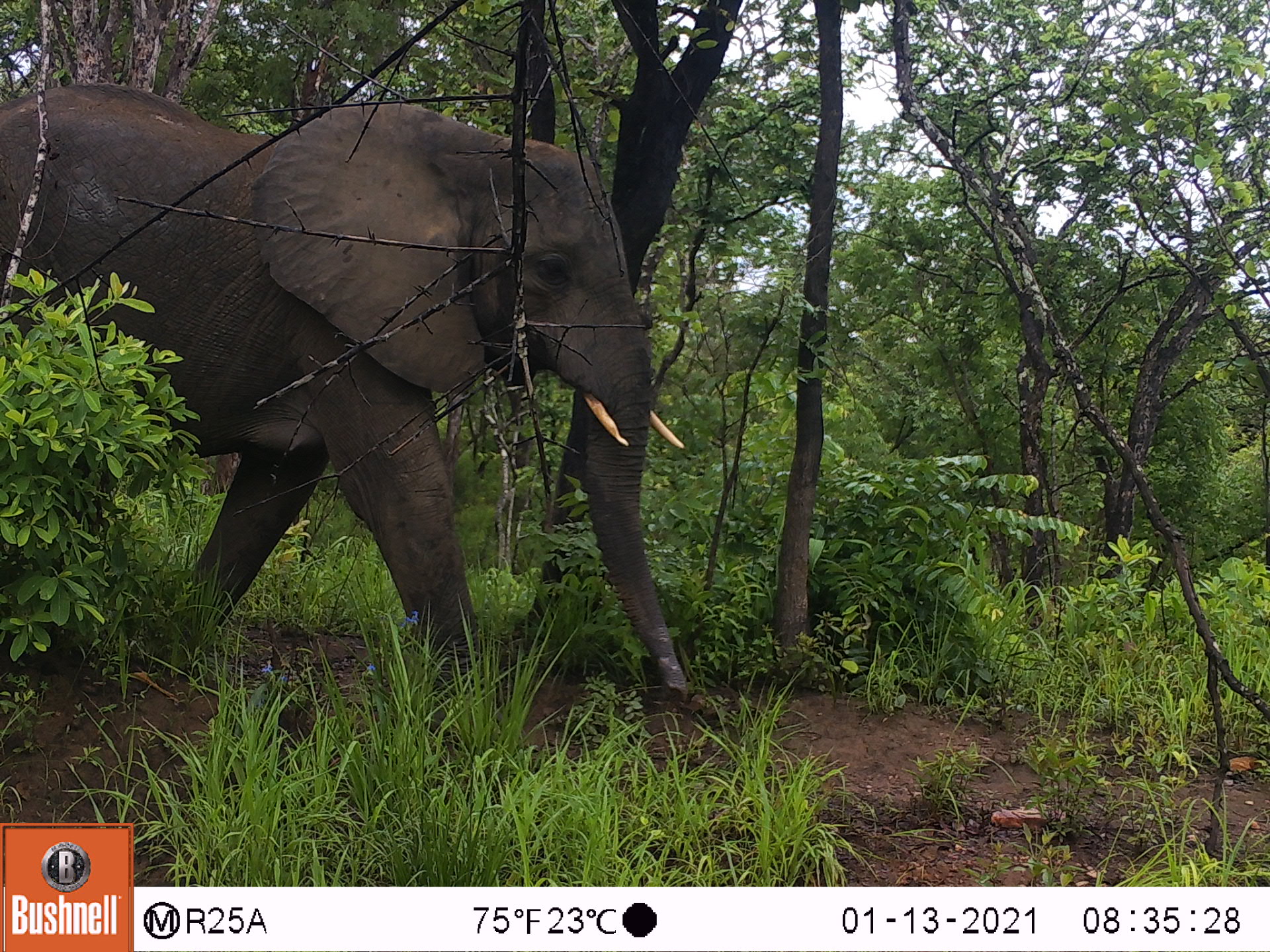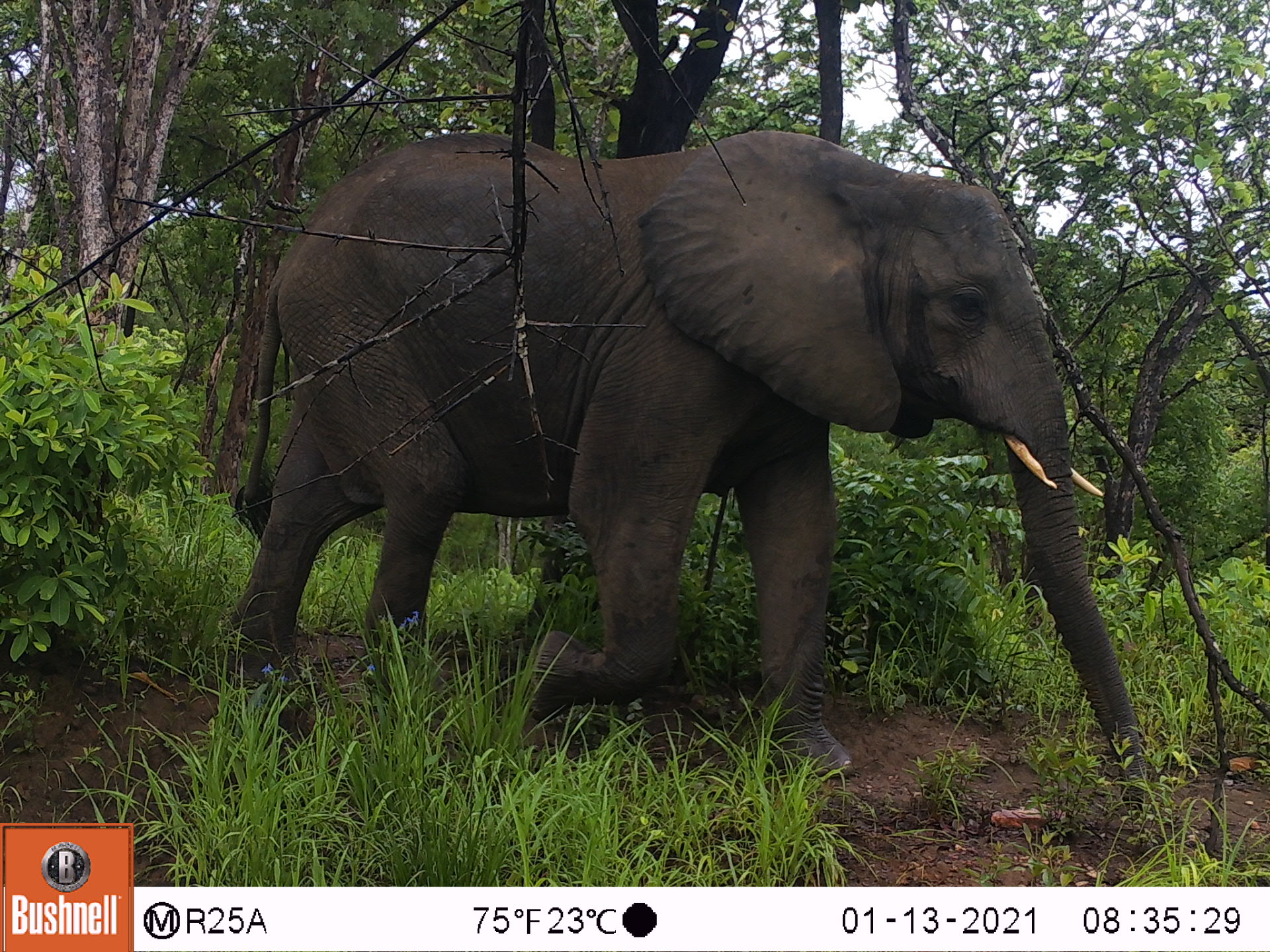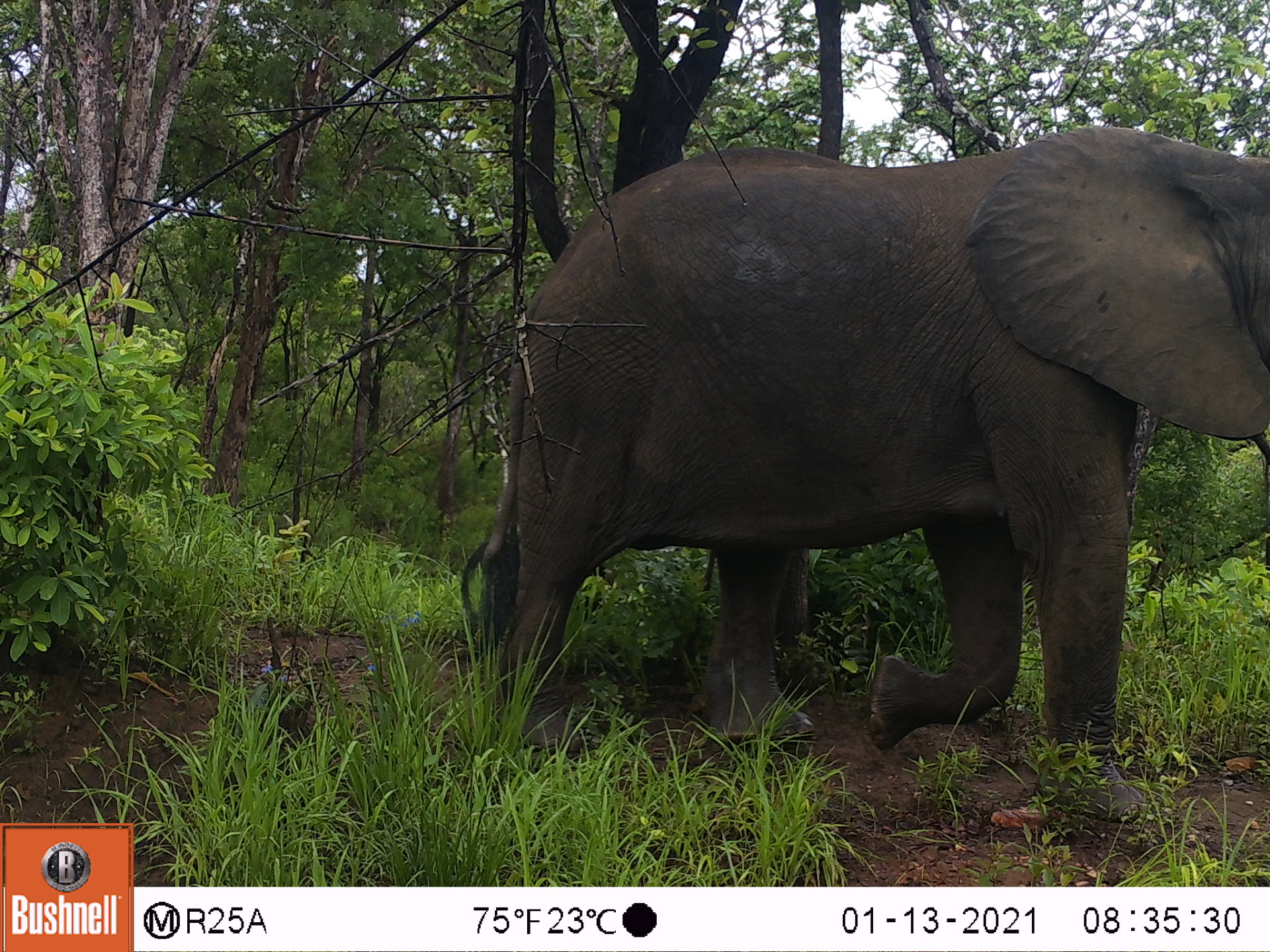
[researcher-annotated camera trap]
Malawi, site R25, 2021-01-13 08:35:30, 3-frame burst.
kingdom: Animalia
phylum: Chordata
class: Mammalia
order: Proboscidea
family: Elephantidae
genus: Loxodonta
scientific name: Loxodonta africana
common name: african savanna elephant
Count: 1.